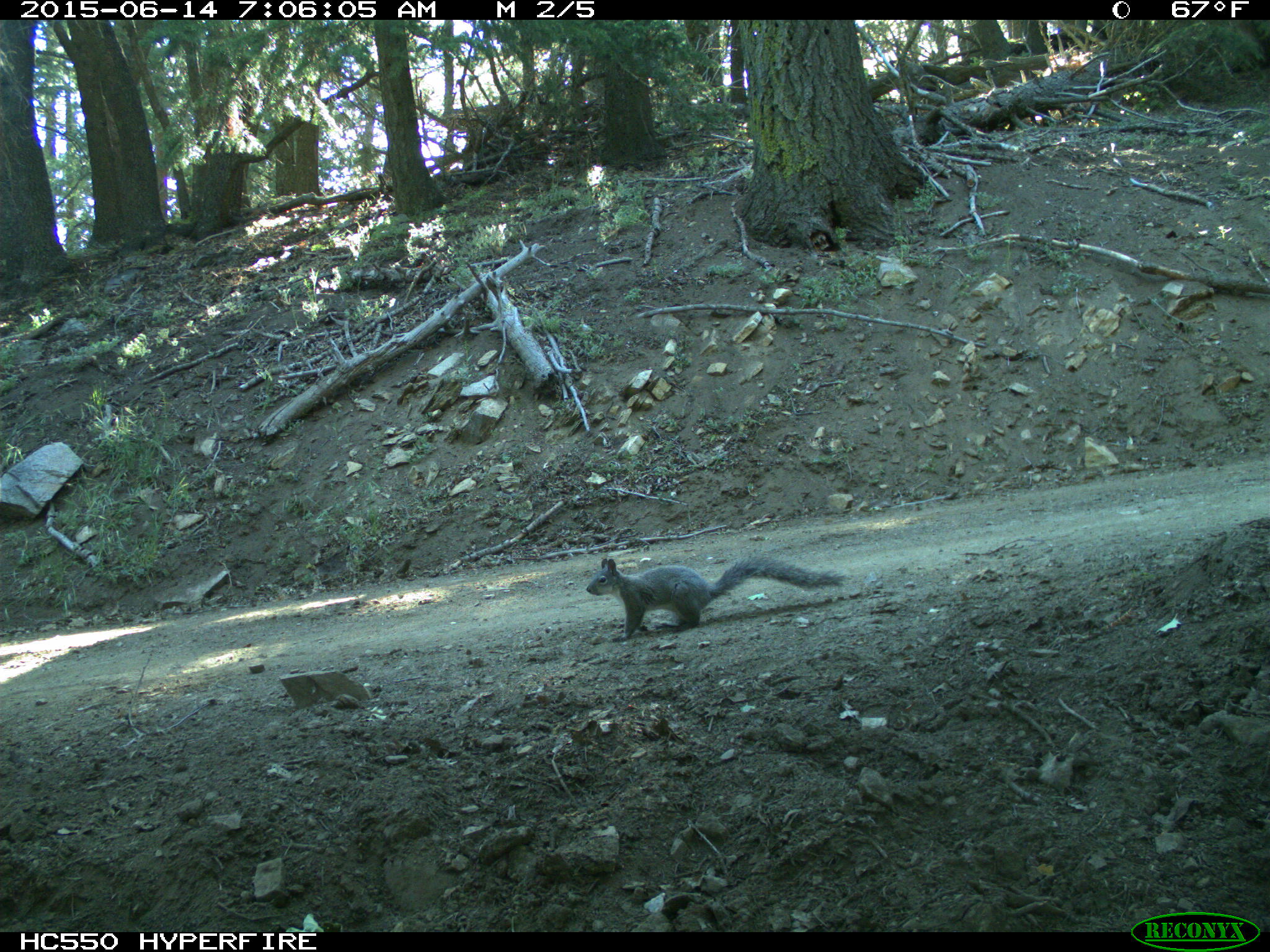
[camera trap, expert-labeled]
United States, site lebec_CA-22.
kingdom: Animalia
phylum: Chordata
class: Mammalia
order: Rodentia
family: Sciuridae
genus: Sciurus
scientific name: Sciurus carolinensis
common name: eastern gray squirrel